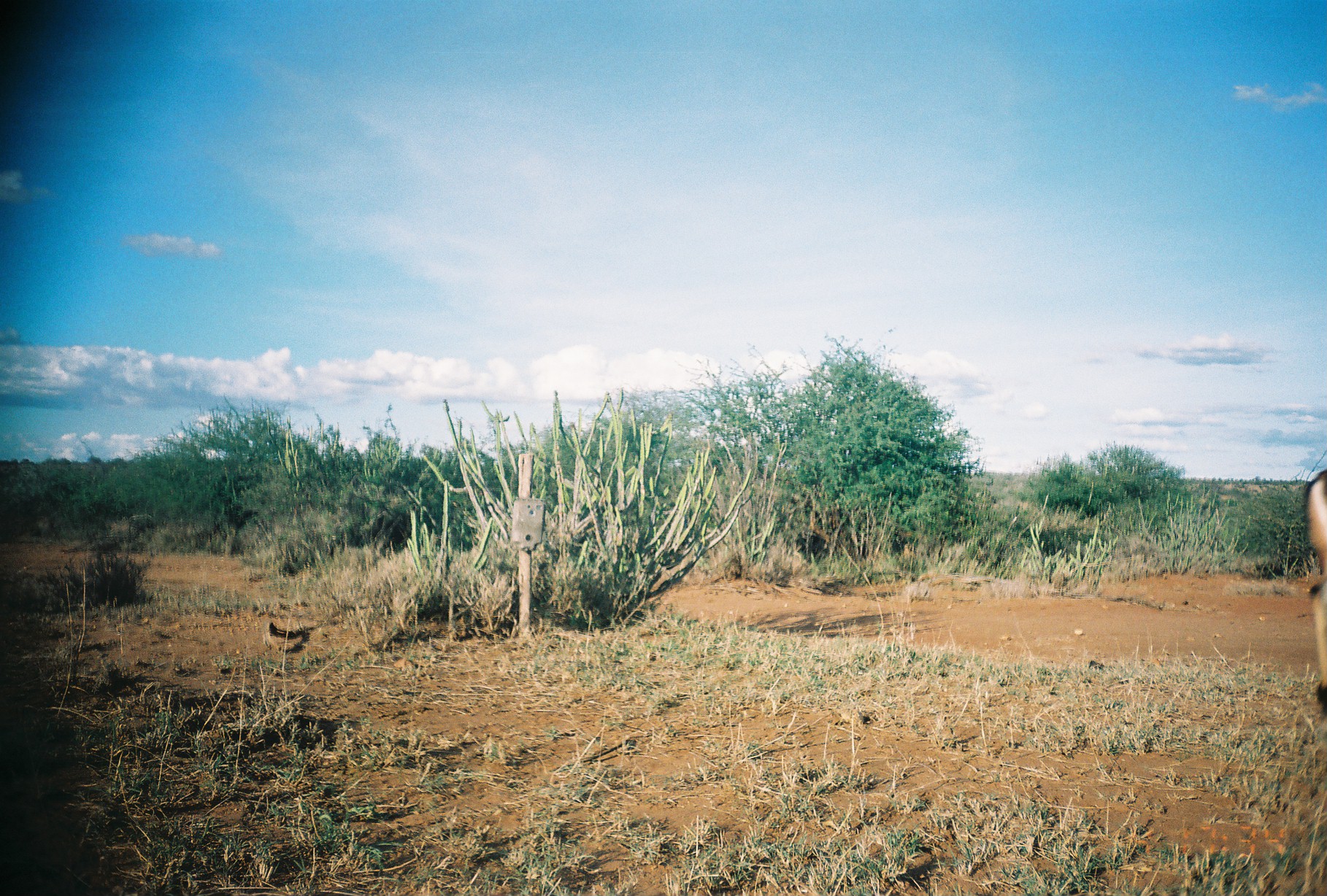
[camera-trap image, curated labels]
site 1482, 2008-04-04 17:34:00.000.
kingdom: Animalia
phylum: Chordata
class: Mammalia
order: Artiodactyla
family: Bovidae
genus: Aepyceros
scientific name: Aepyceros melampus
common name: impala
Aepyceros melampus (impala), count 1.